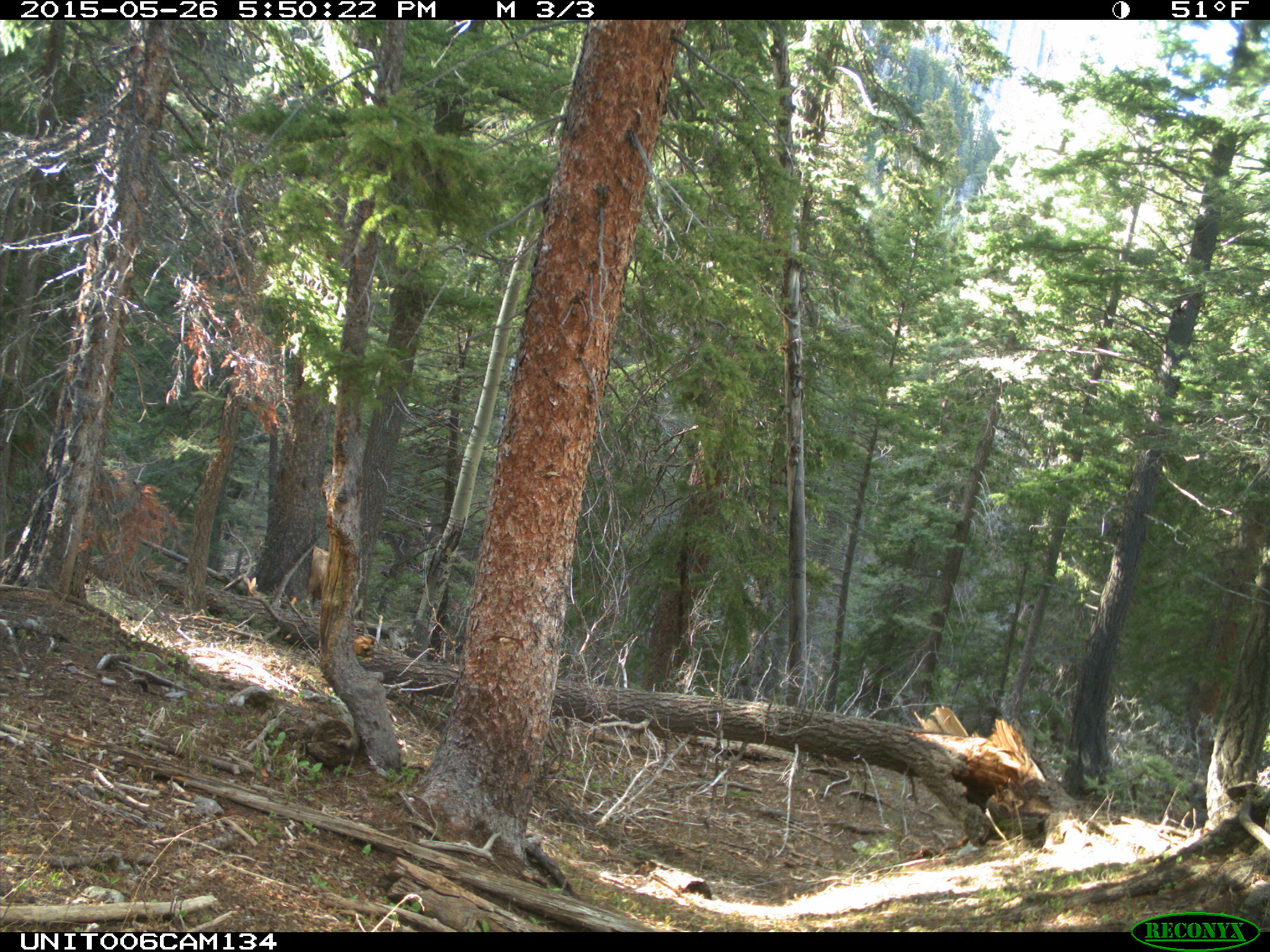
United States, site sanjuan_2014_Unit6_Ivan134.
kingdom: Animalia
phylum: Chordata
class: Mammalia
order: Artiodactyla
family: Cervidae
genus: Cervus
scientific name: Cervus elaphus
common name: red deer